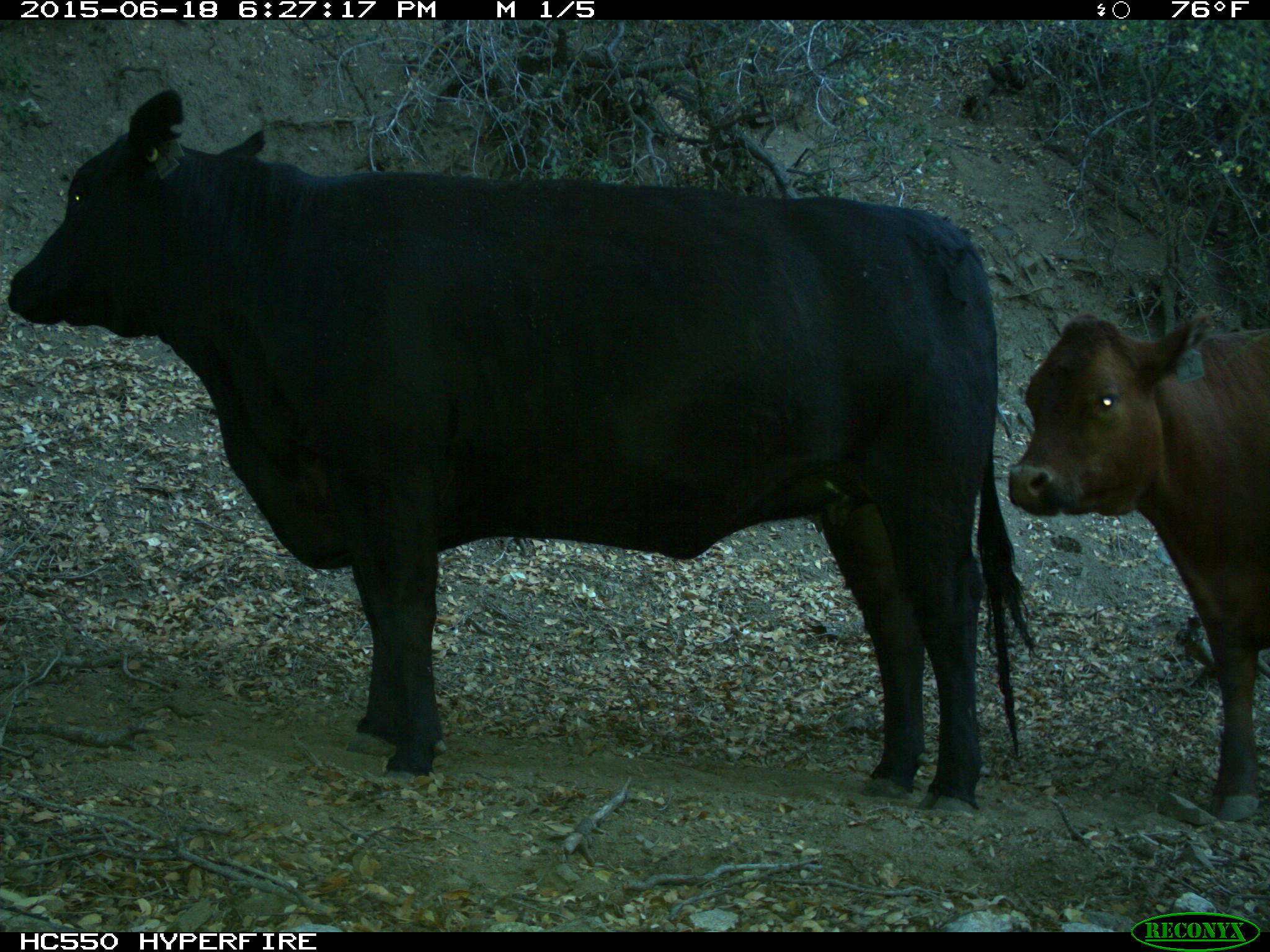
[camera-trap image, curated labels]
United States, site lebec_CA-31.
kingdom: Animalia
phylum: Chordata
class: Mammalia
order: Artiodactyla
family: Bovidae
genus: Bos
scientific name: Bos taurus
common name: domestic cow